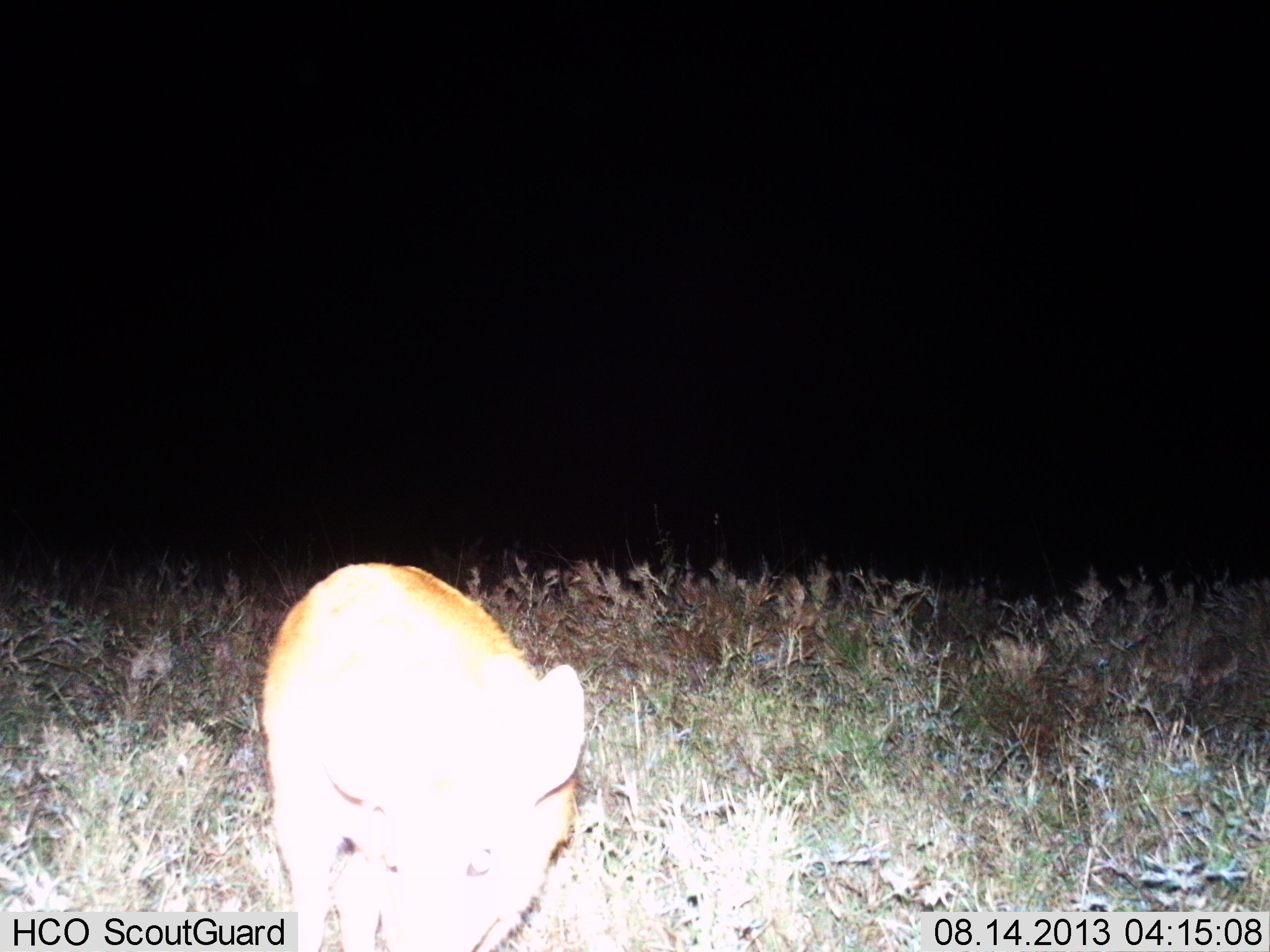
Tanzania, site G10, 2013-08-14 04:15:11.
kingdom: Animalia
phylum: Chordata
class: Mammalia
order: Carnivora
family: Canidae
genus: Otocyon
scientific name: Otocyon megalotis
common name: bat-eared fox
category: batearedfox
Batearedfox (bat-eared fox) (Otocyon megalotis), count 1. Behavior (volunteer vote fractions): standing 100%, resting 0%, moving 17%, interacting 0%. Young present (vote fraction): 0%. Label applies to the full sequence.